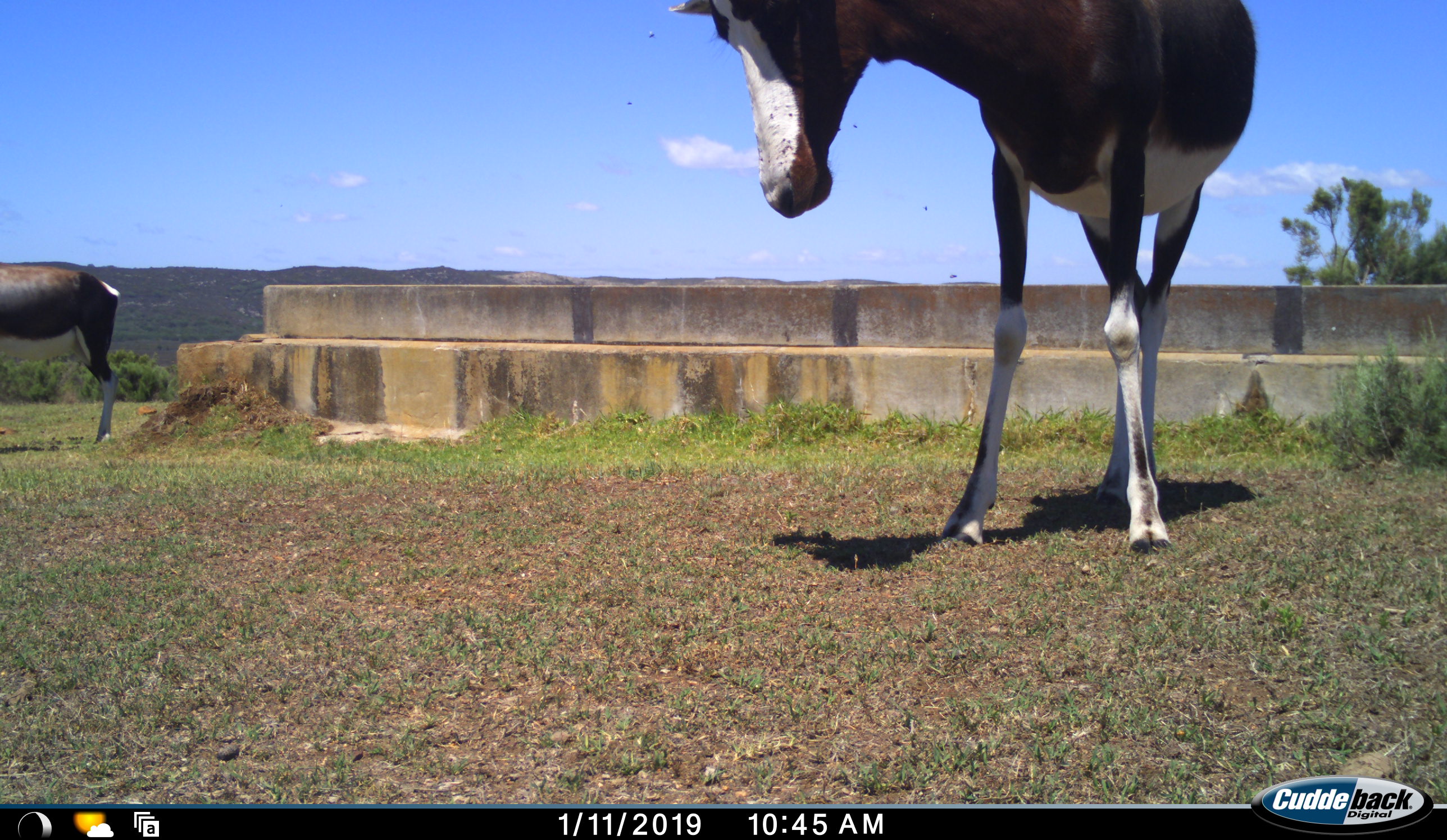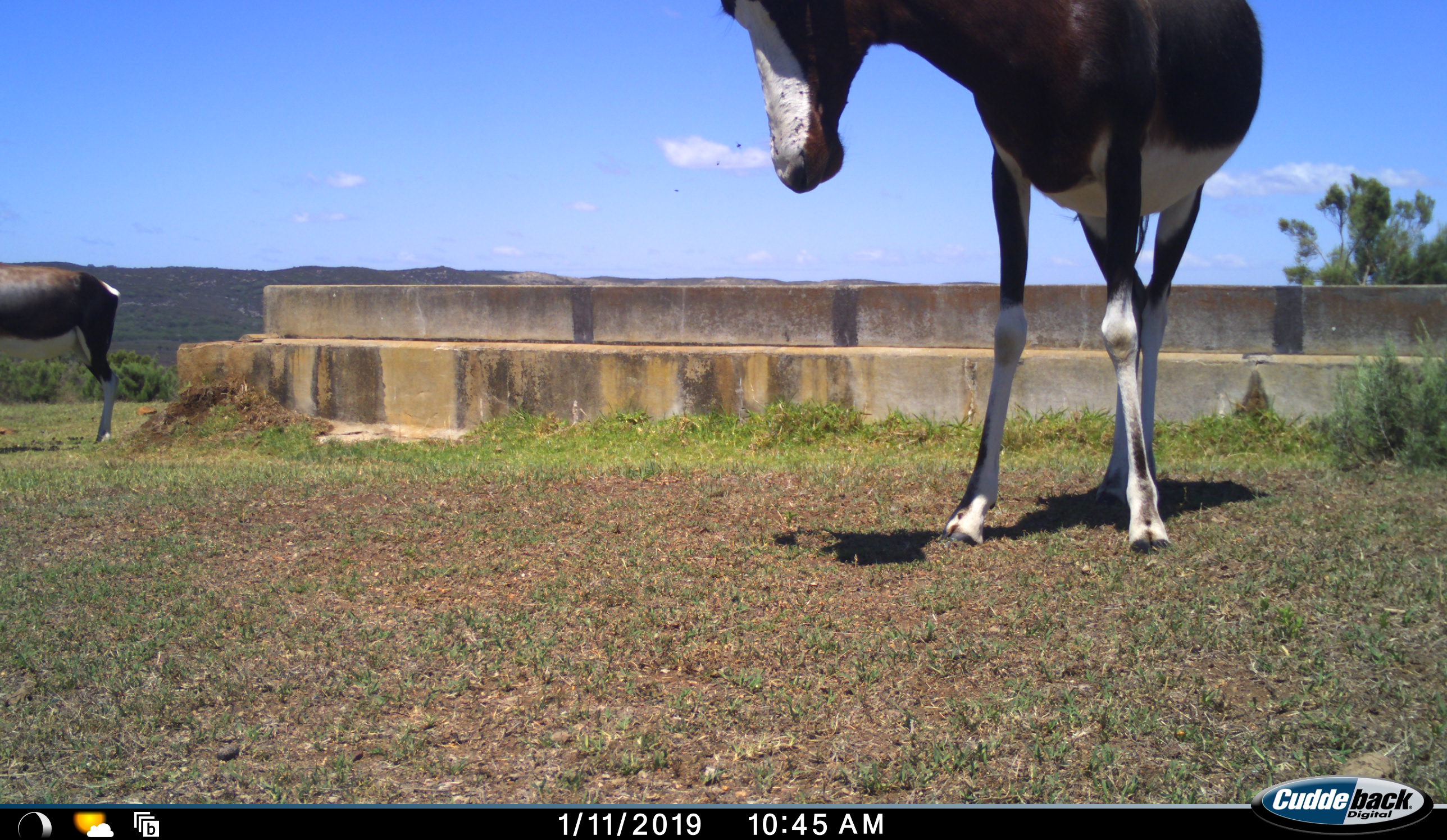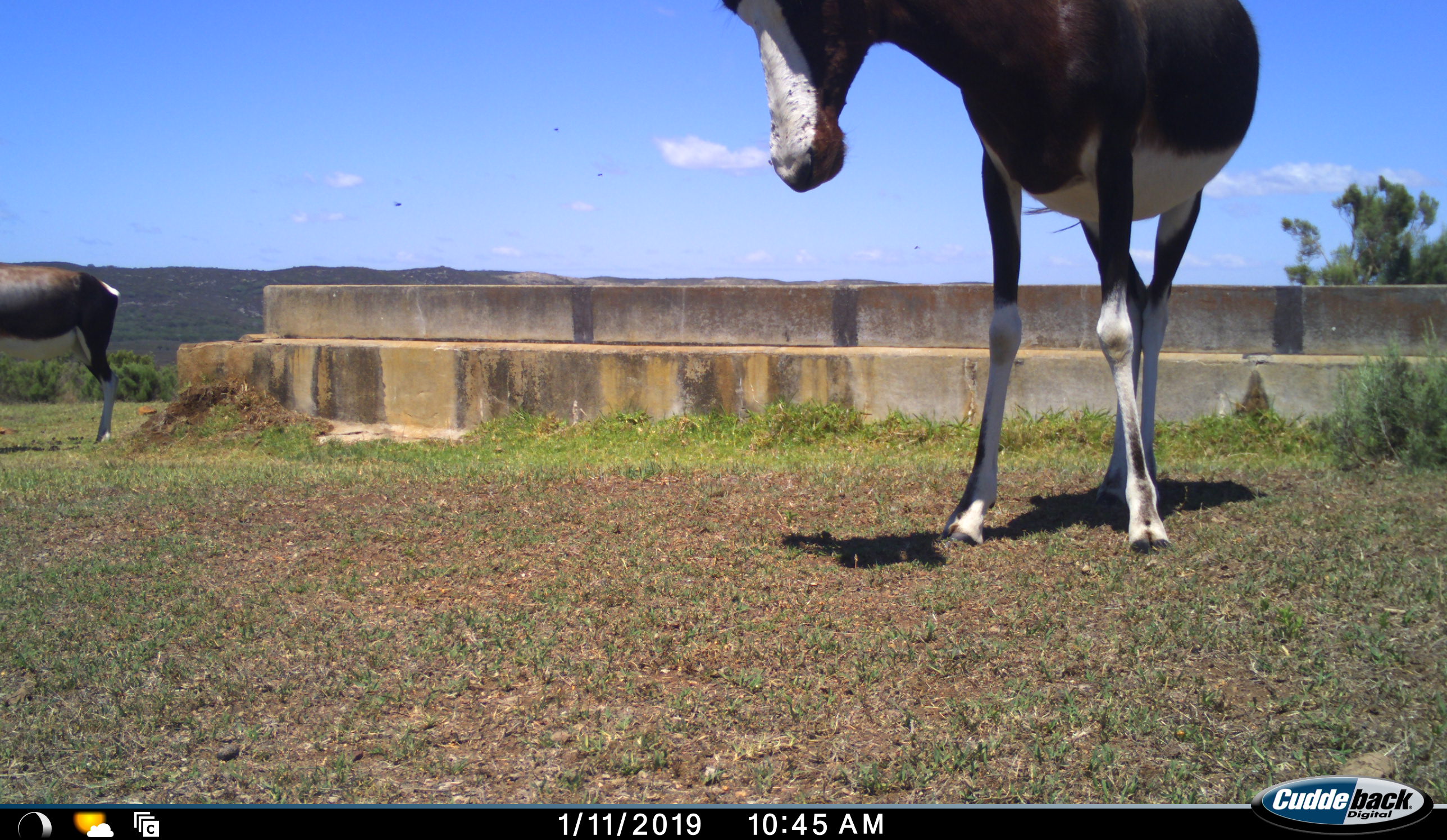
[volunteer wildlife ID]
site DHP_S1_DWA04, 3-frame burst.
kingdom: Animalia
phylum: Chordata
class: Mammalia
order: Artiodactyla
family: Bovidae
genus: Damaliscus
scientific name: Damaliscus pygargus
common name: bontebok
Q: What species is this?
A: Bontebok (Damaliscus pygargus).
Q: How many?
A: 2.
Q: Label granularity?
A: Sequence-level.